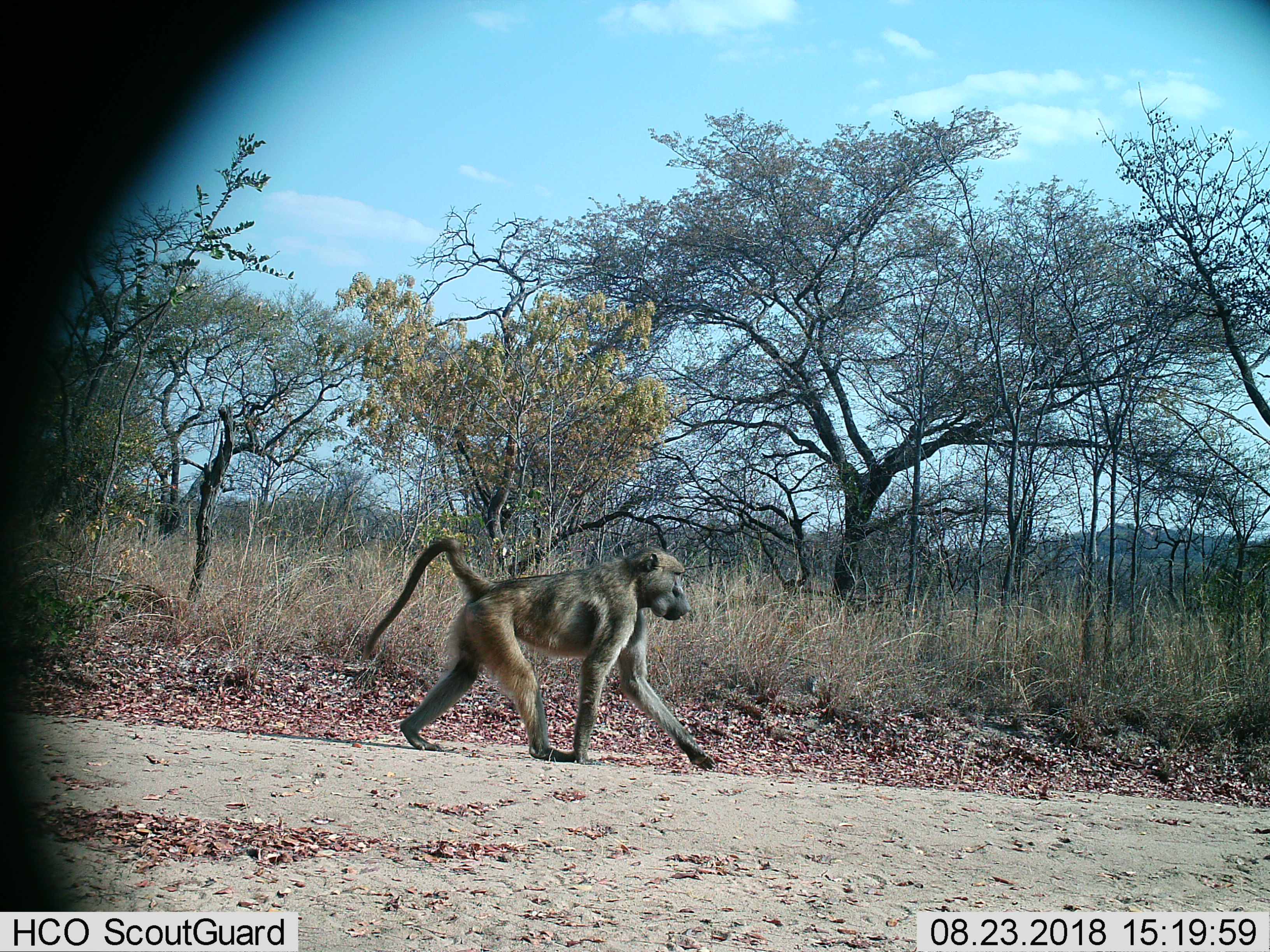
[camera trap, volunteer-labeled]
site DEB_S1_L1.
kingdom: Animalia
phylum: Chordata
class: Mammalia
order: Primates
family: Cercopithecidae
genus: Papio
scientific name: Papio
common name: baboon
Baboon (Papio), count 1. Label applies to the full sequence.